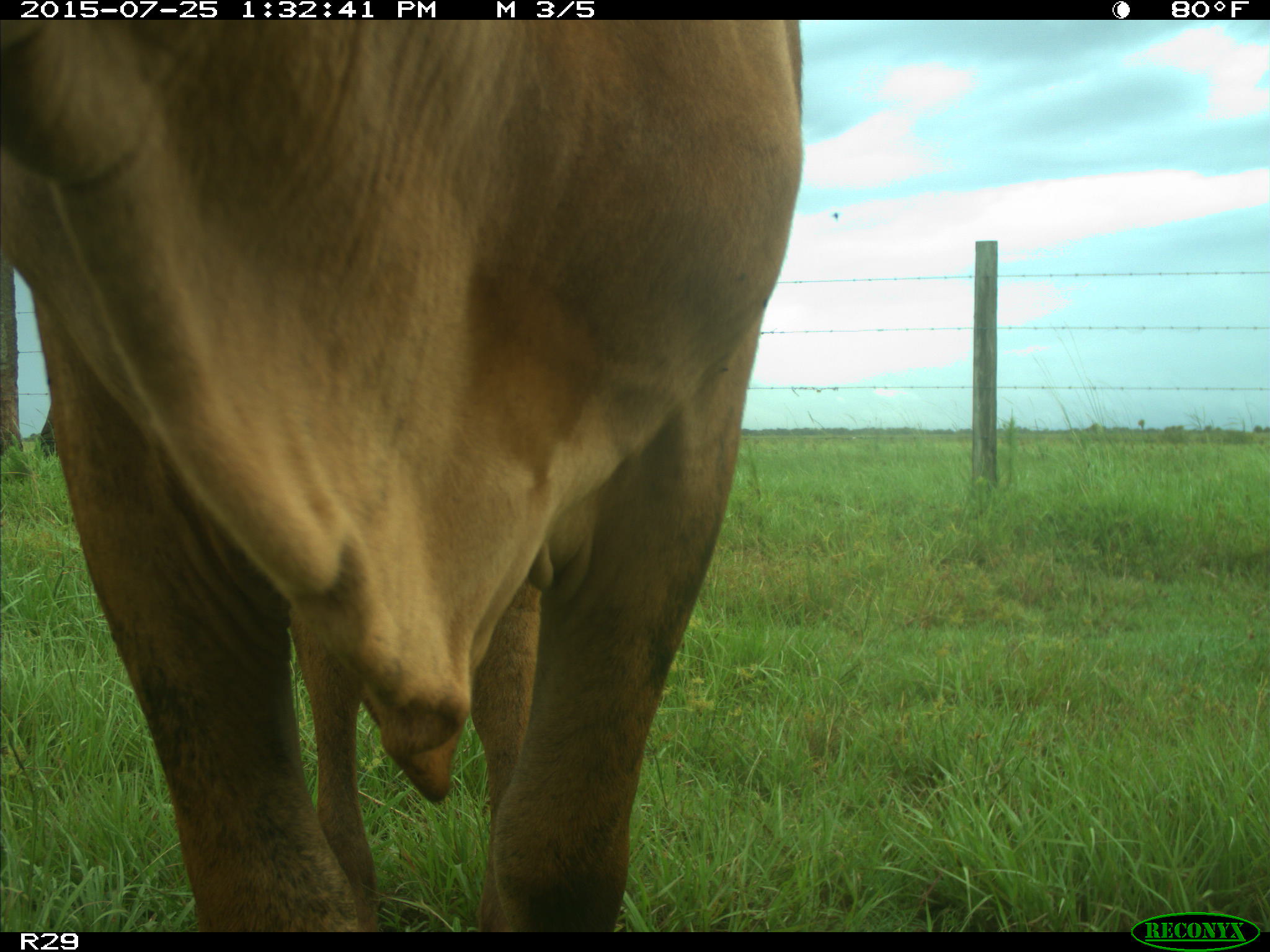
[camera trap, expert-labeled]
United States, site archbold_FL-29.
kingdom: Animalia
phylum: Chordata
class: Mammalia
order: Artiodactyla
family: Bovidae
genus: Bos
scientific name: Bos taurus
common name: domestic cow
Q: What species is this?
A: Bos taurus (domestic cow).